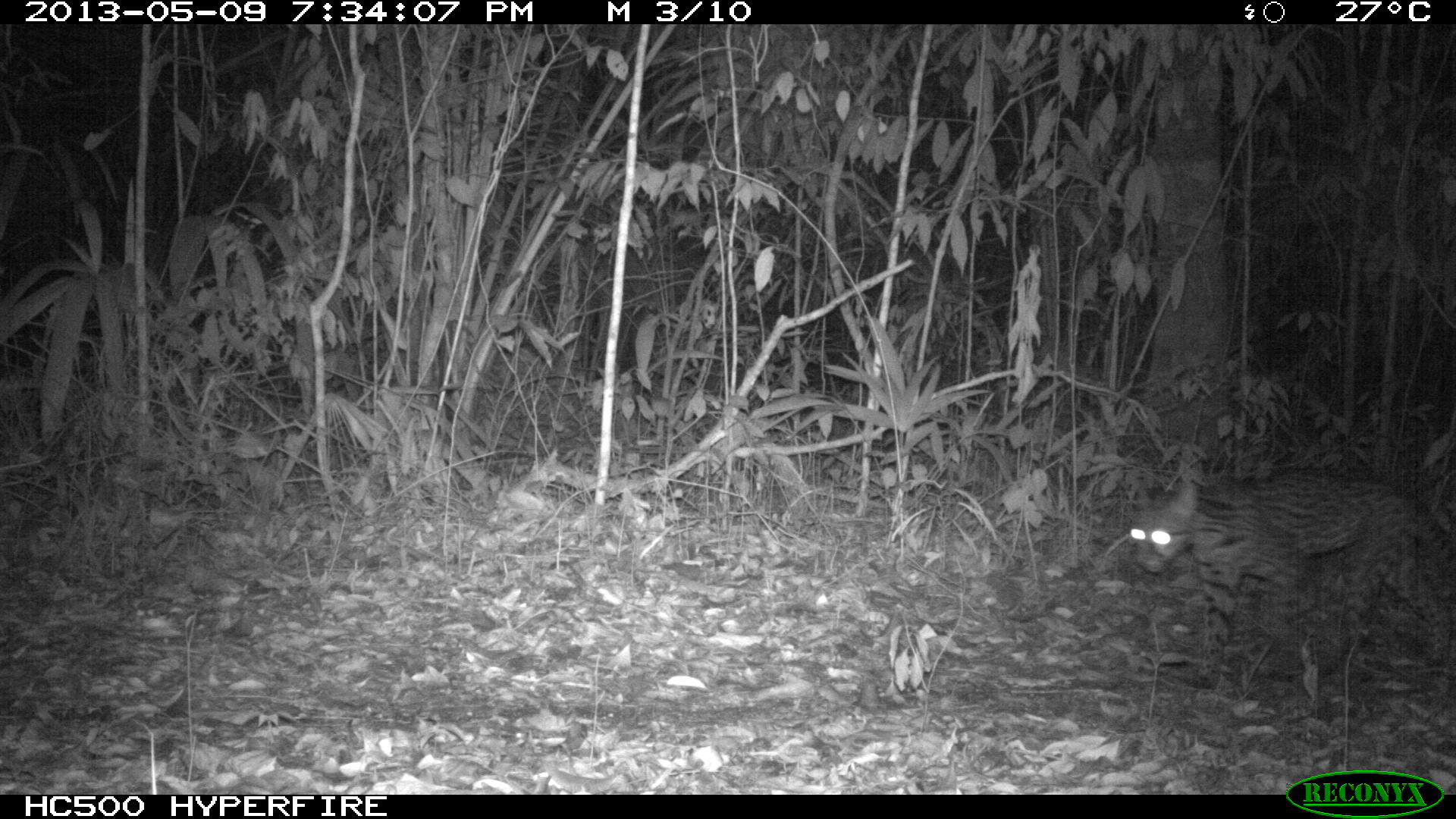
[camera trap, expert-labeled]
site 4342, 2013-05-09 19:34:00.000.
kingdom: Animalia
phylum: Chordata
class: Mammalia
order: Carnivora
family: Felidae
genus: Leopardus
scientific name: Leopardus pardalis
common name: ocelot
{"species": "Leopardus pardalis (ocelot)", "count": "1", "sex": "male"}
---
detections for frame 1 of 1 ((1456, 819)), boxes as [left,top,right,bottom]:
leopardus pardalis: [1129,465,1456,692]